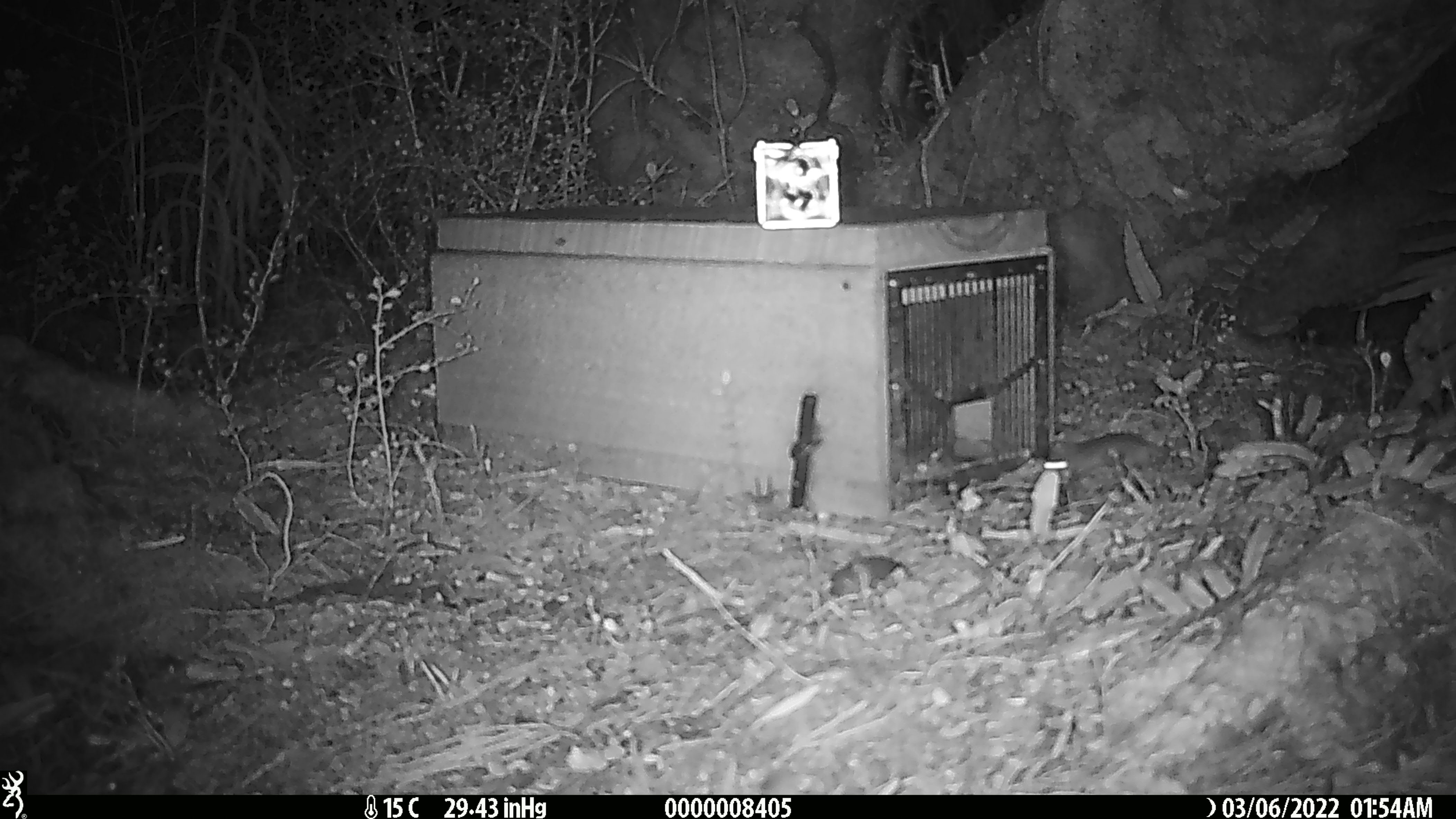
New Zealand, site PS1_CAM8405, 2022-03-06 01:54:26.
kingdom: Animalia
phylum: Chordata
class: Mammalia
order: Rodentia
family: Muridae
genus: Mus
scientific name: Mus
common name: mouse